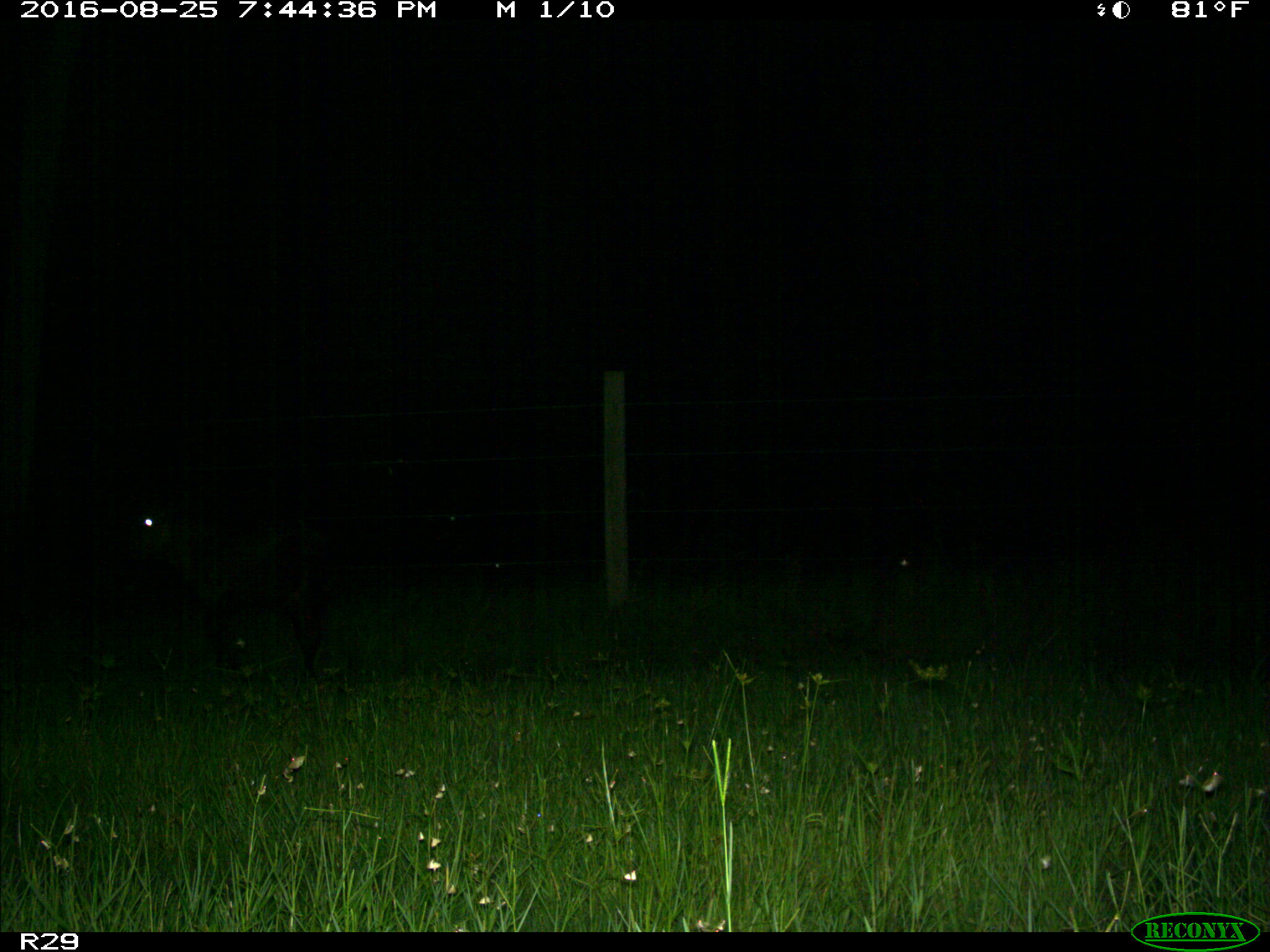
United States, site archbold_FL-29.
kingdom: Animalia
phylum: Chordata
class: Mammalia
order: Artiodactyla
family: Bovidae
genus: Bos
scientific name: Bos taurus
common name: domestic cow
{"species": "Bos taurus (domestic cow)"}